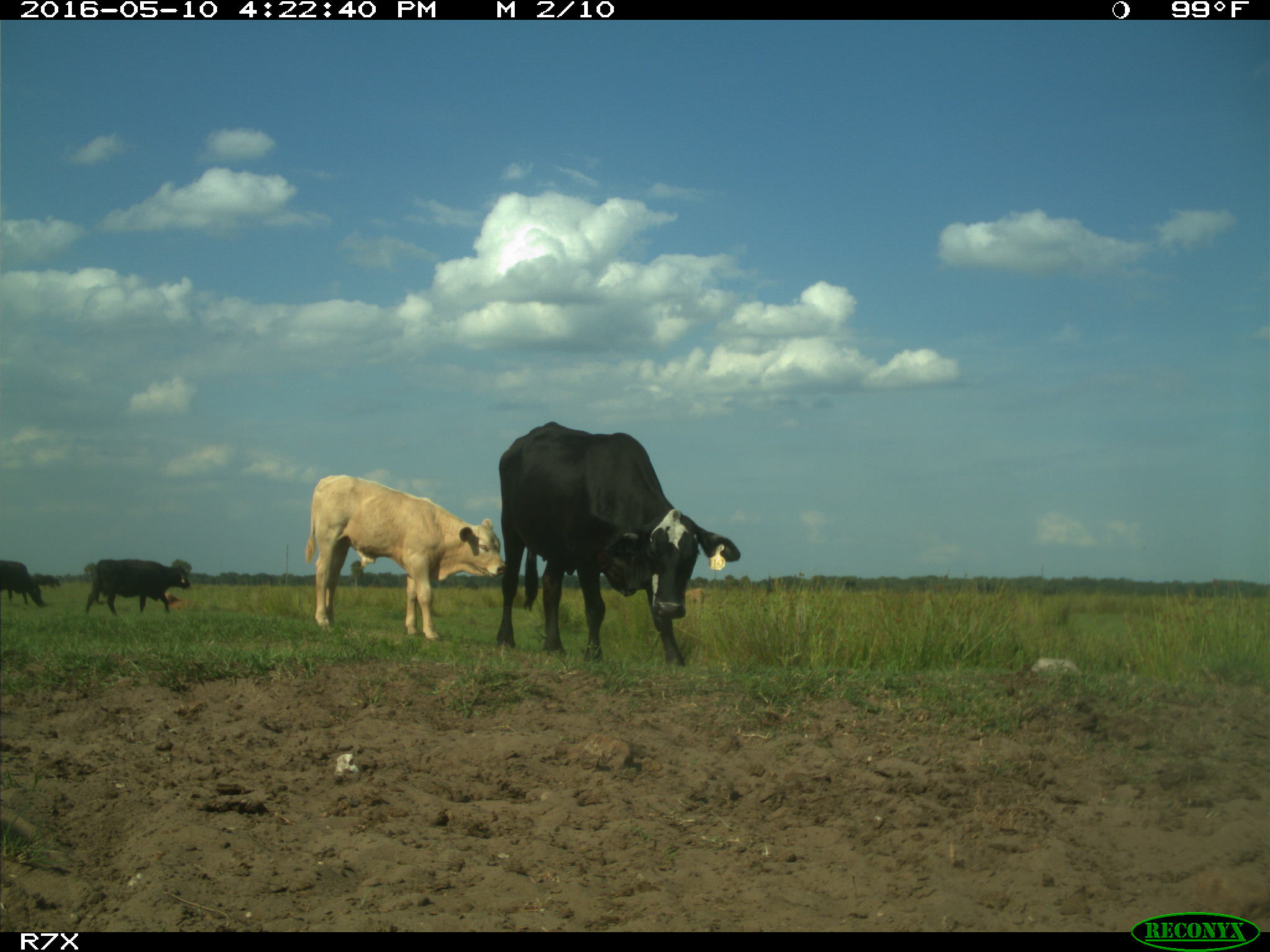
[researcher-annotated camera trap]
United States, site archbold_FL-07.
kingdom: Animalia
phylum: Chordata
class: Mammalia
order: Artiodactyla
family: Bovidae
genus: Bos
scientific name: Bos taurus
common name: domestic cow